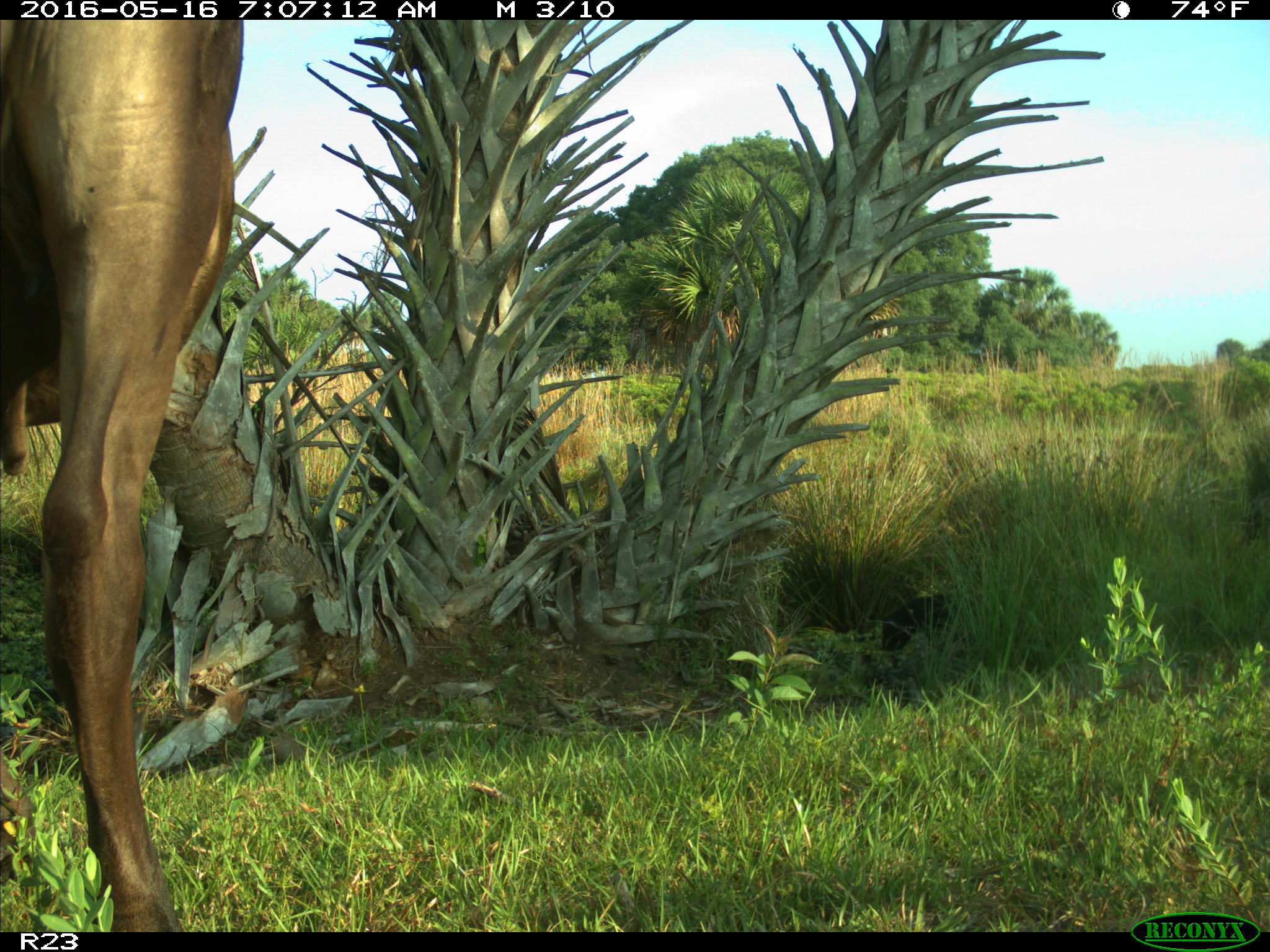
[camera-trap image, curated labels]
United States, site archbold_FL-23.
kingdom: Animalia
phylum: Chordata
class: Mammalia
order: Artiodactyla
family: Suidae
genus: Sus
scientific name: Sus scrofa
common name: wild boar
Sus scrofa (wild boar).